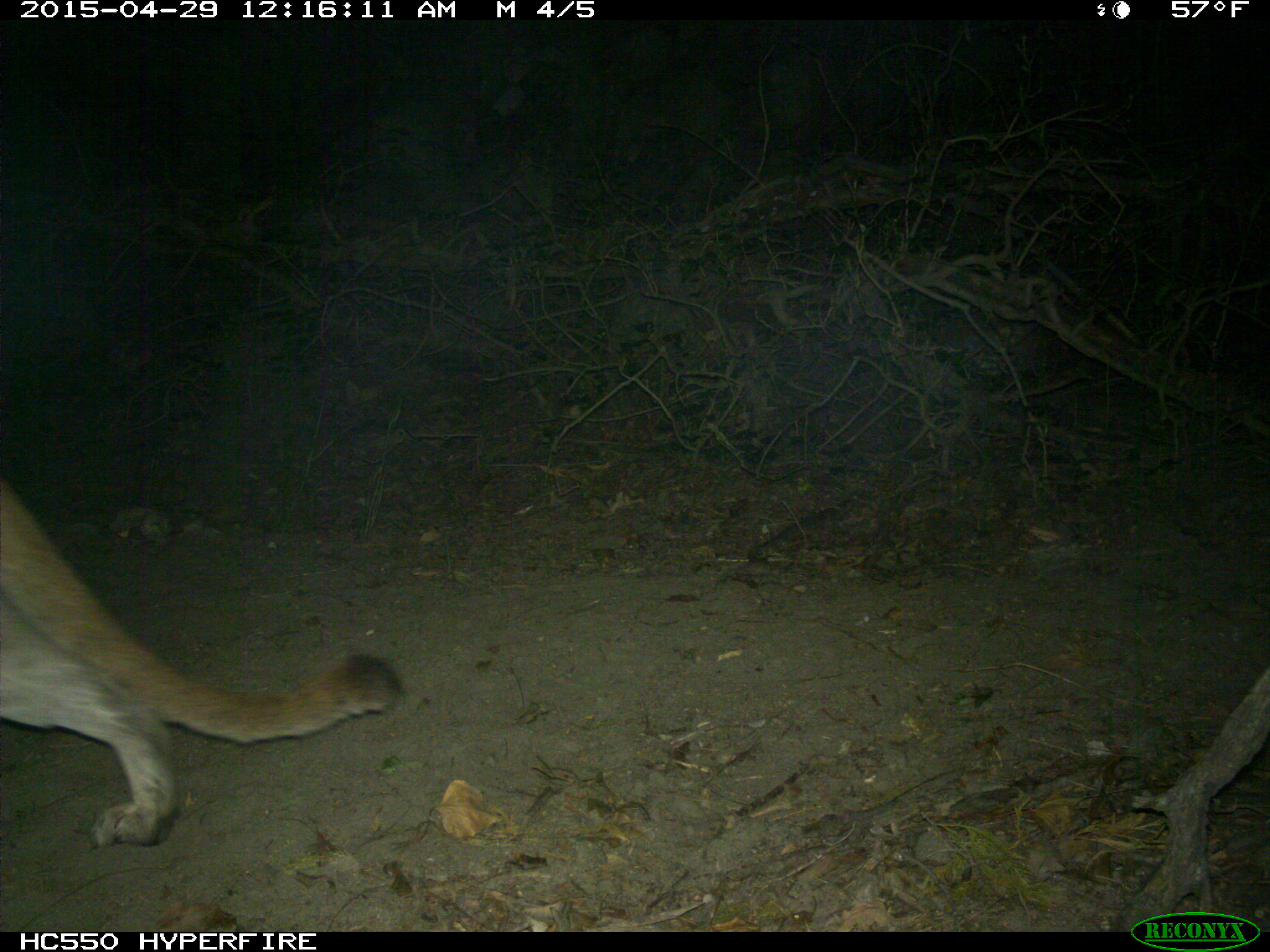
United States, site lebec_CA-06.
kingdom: Animalia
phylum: Chordata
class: Mammalia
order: Carnivora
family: Felidae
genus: Puma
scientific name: Puma concolor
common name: mountain lion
Puma concolor (mountain lion).